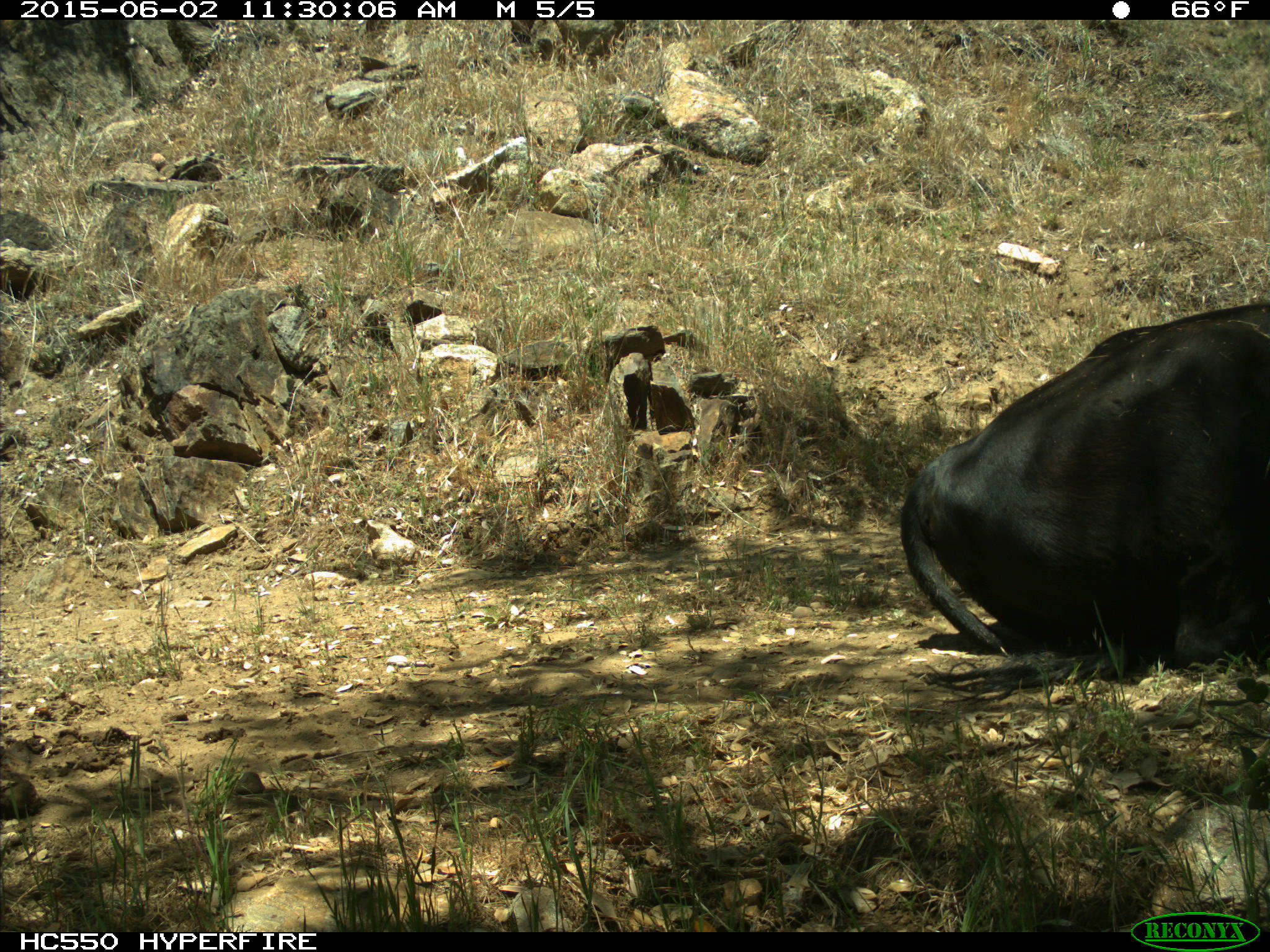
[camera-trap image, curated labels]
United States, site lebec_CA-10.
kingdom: Animalia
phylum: Chordata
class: Mammalia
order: Artiodactyla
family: Bovidae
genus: Bos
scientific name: Bos taurus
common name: domestic cow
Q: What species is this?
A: Bos taurus (domestic cow).